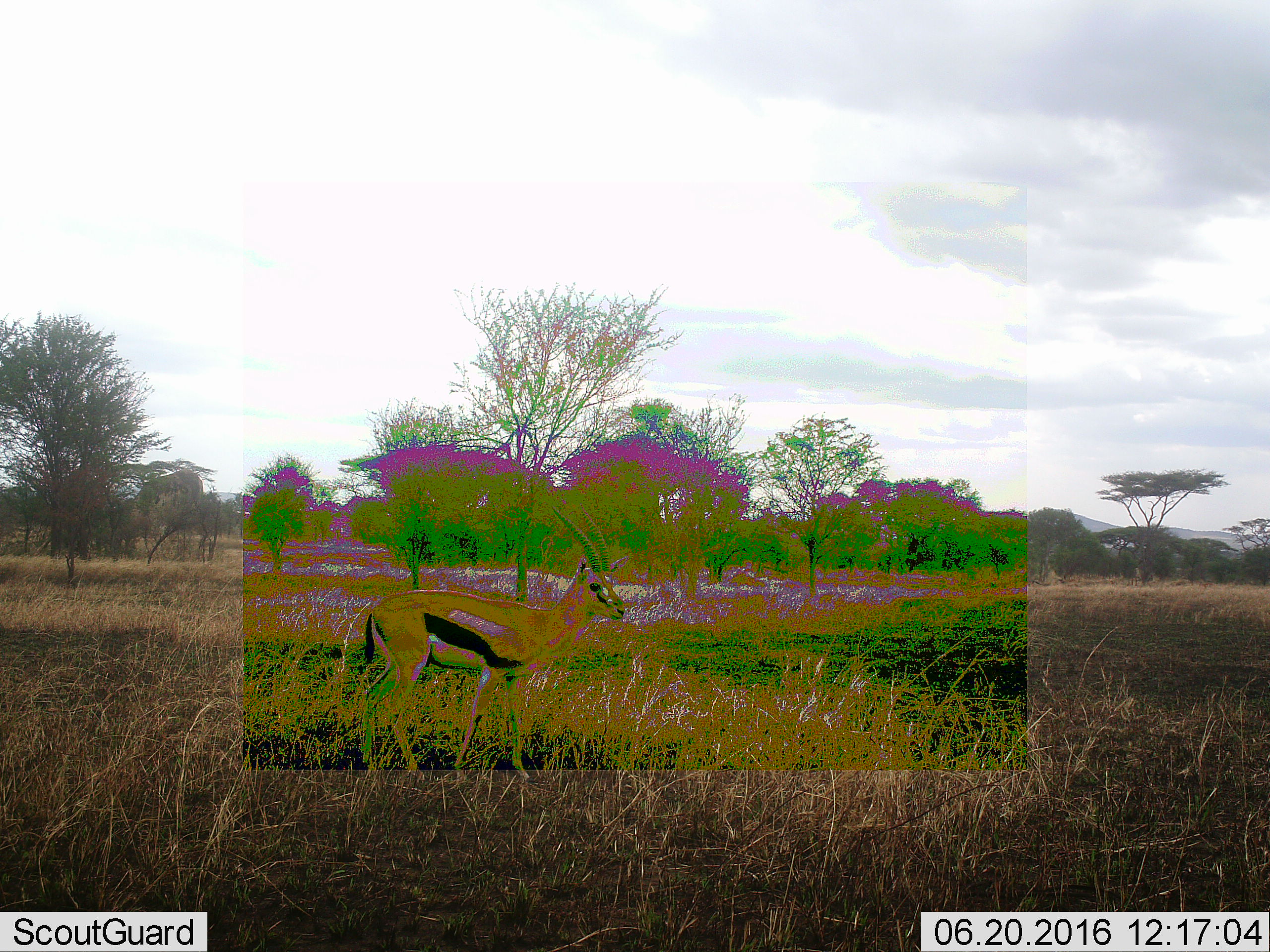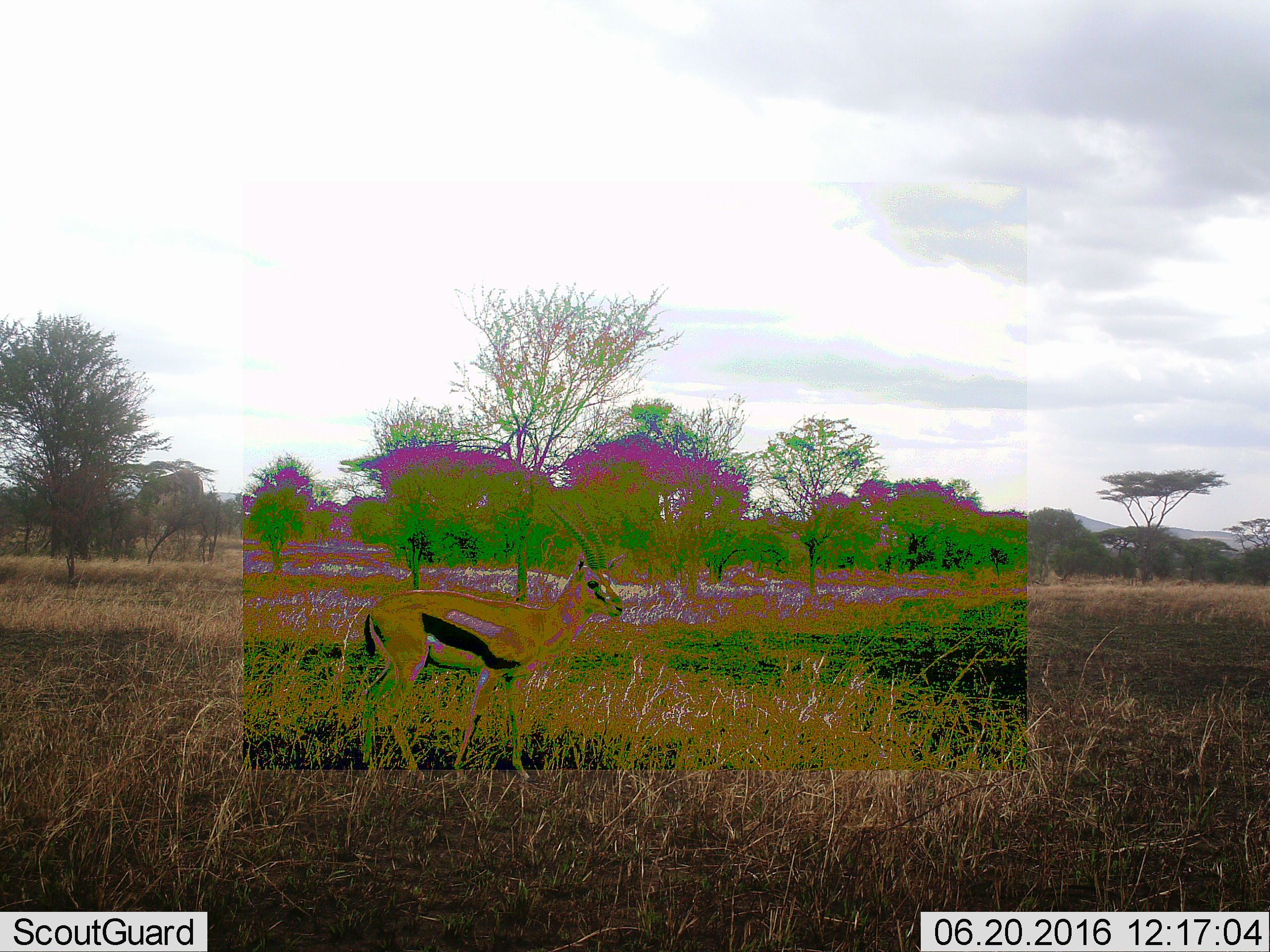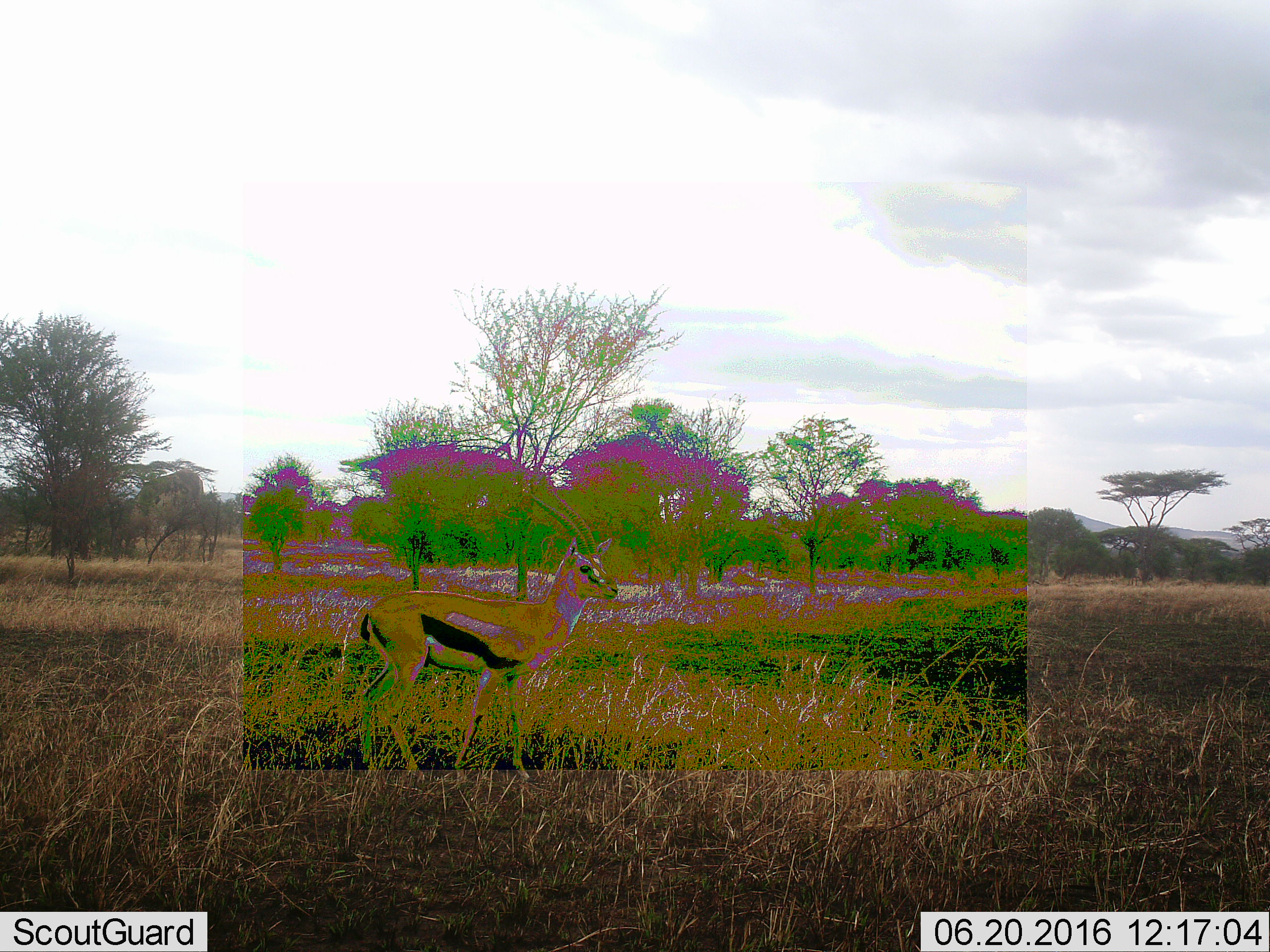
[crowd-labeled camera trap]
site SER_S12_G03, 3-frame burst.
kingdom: Animalia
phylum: Chordata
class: Mammalia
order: Artiodactyla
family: Bovidae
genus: Eudorcas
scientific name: Eudorcas thomsonii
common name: thomson's gazelle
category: gazellethomsons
Gazellethomsons (thomson's gazelle) (Eudorcas thomsonii), count 1. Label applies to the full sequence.